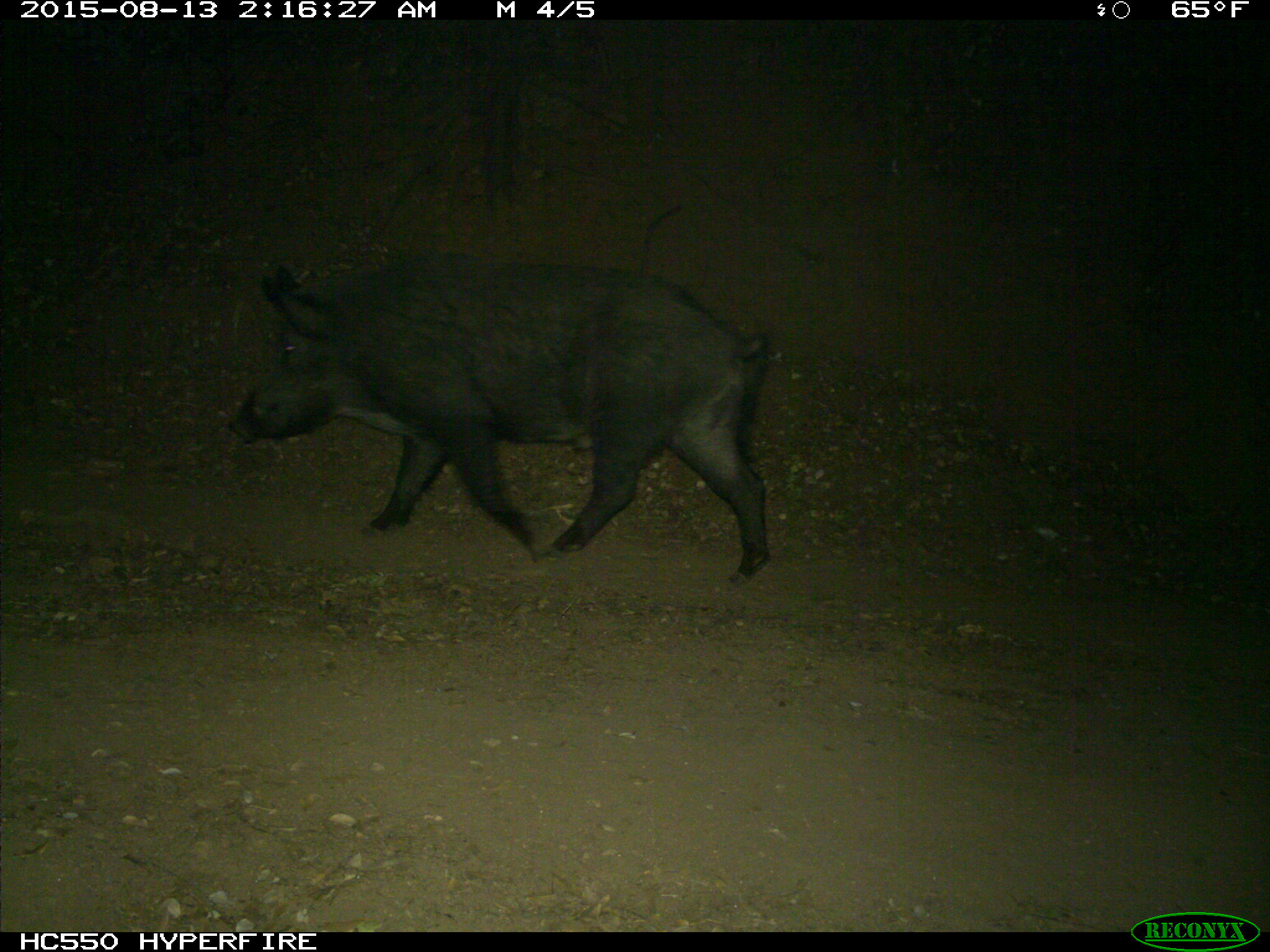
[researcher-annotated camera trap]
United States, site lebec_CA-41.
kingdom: Animalia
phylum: Chordata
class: Mammalia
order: Artiodactyla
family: Suidae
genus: Sus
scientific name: Sus scrofa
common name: wild boar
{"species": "Sus scrofa (wild boar)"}